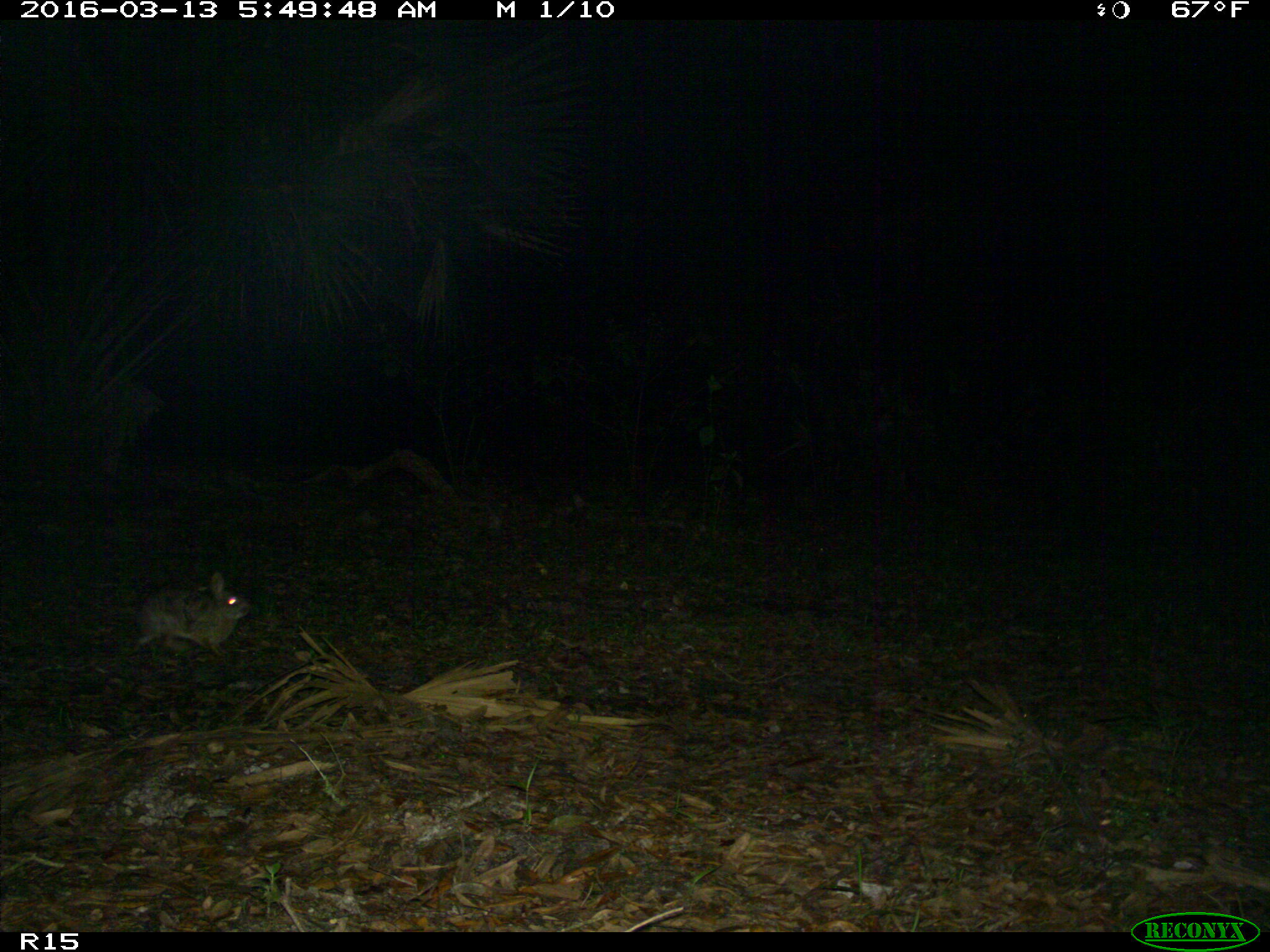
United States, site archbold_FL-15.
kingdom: Animalia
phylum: Chordata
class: Mammalia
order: Lagomorpha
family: Leporidae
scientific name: Leporidae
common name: rabbits and hares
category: unidentified rabbit